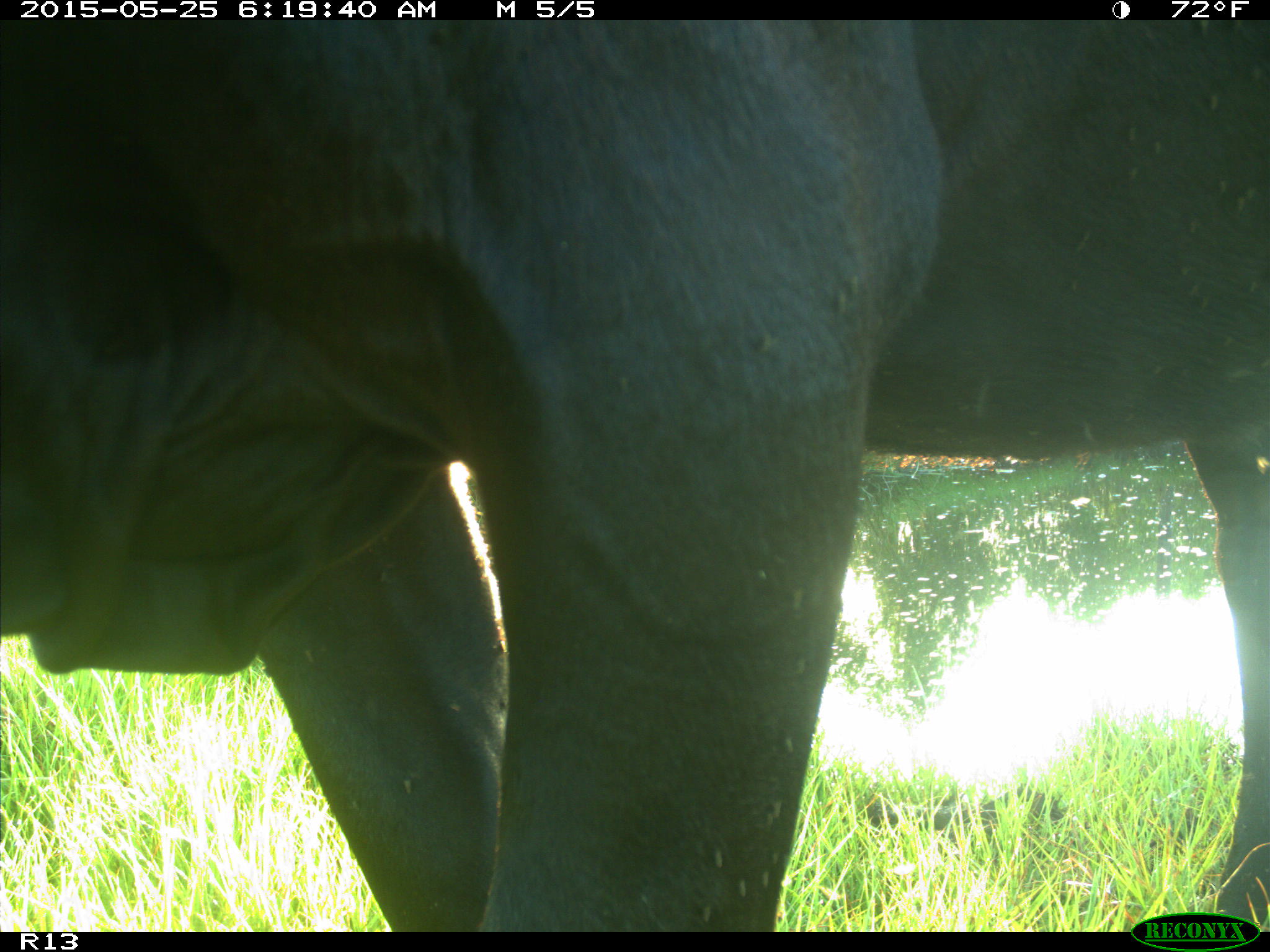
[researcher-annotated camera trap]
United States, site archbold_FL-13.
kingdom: Animalia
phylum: Chordata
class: Mammalia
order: Artiodactyla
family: Bovidae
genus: Bos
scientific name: Bos taurus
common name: domestic cow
Bos taurus (domestic cow).